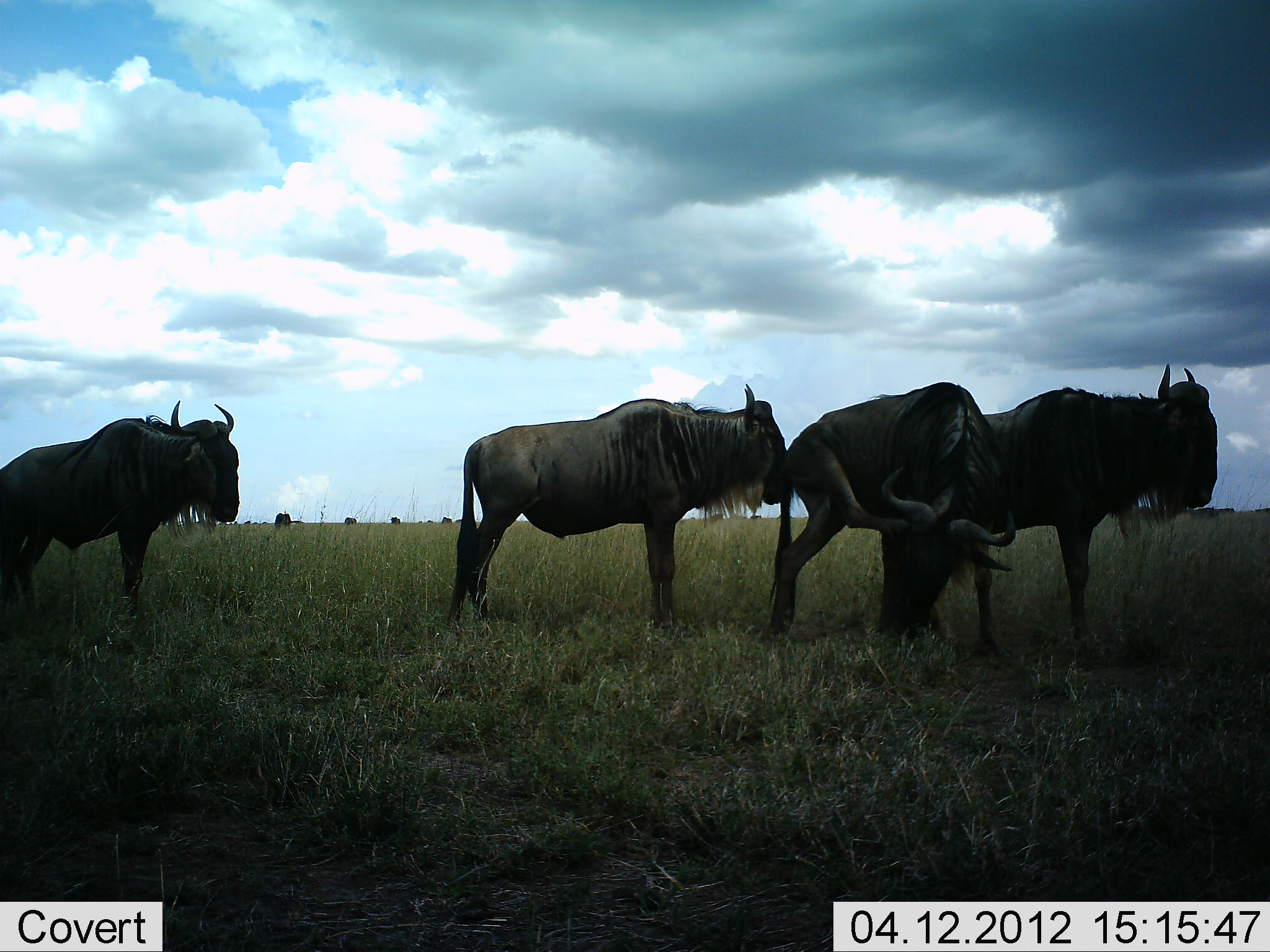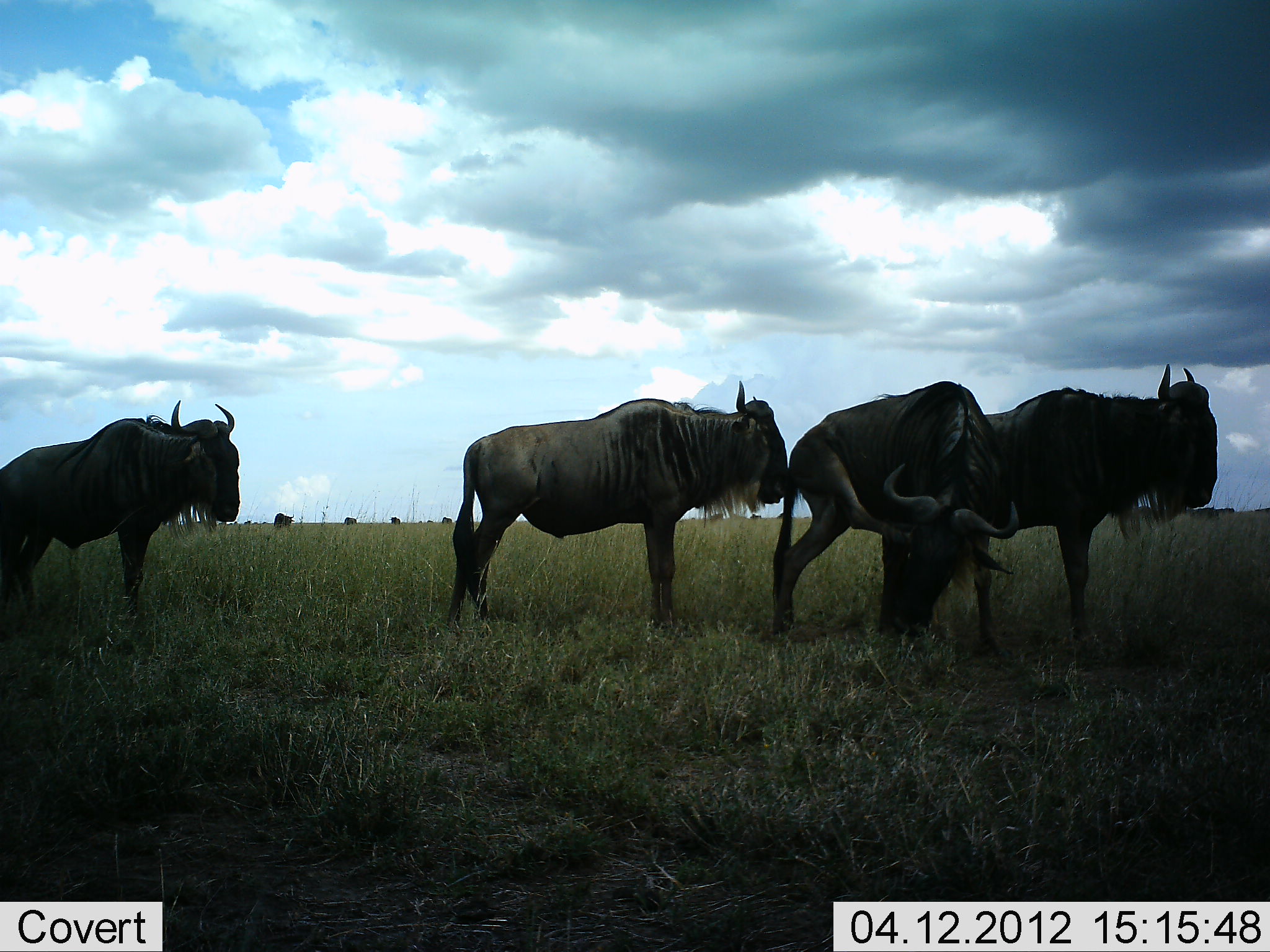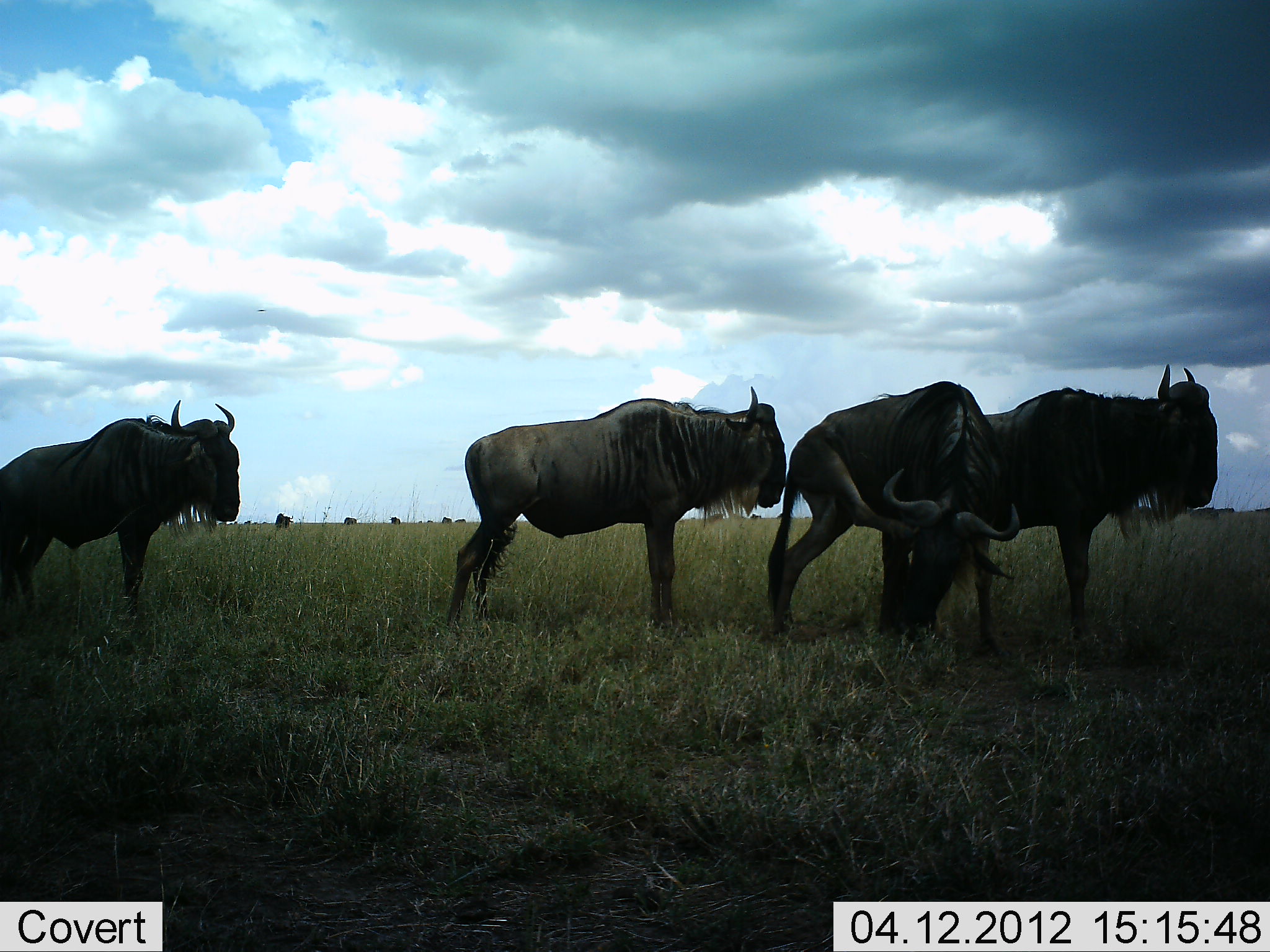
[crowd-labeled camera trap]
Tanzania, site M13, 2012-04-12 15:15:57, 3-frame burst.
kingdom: Animalia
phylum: Chordata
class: Mammalia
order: Artiodactyla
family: Bovidae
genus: Connochaetes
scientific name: Connochaetes taurinus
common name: blue wildebeest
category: wildebeest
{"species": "wildebeest (blue wildebeest) (Connochaetes taurinus)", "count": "5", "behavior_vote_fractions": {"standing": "88%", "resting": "4%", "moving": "4%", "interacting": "0%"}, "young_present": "0%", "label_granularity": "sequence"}